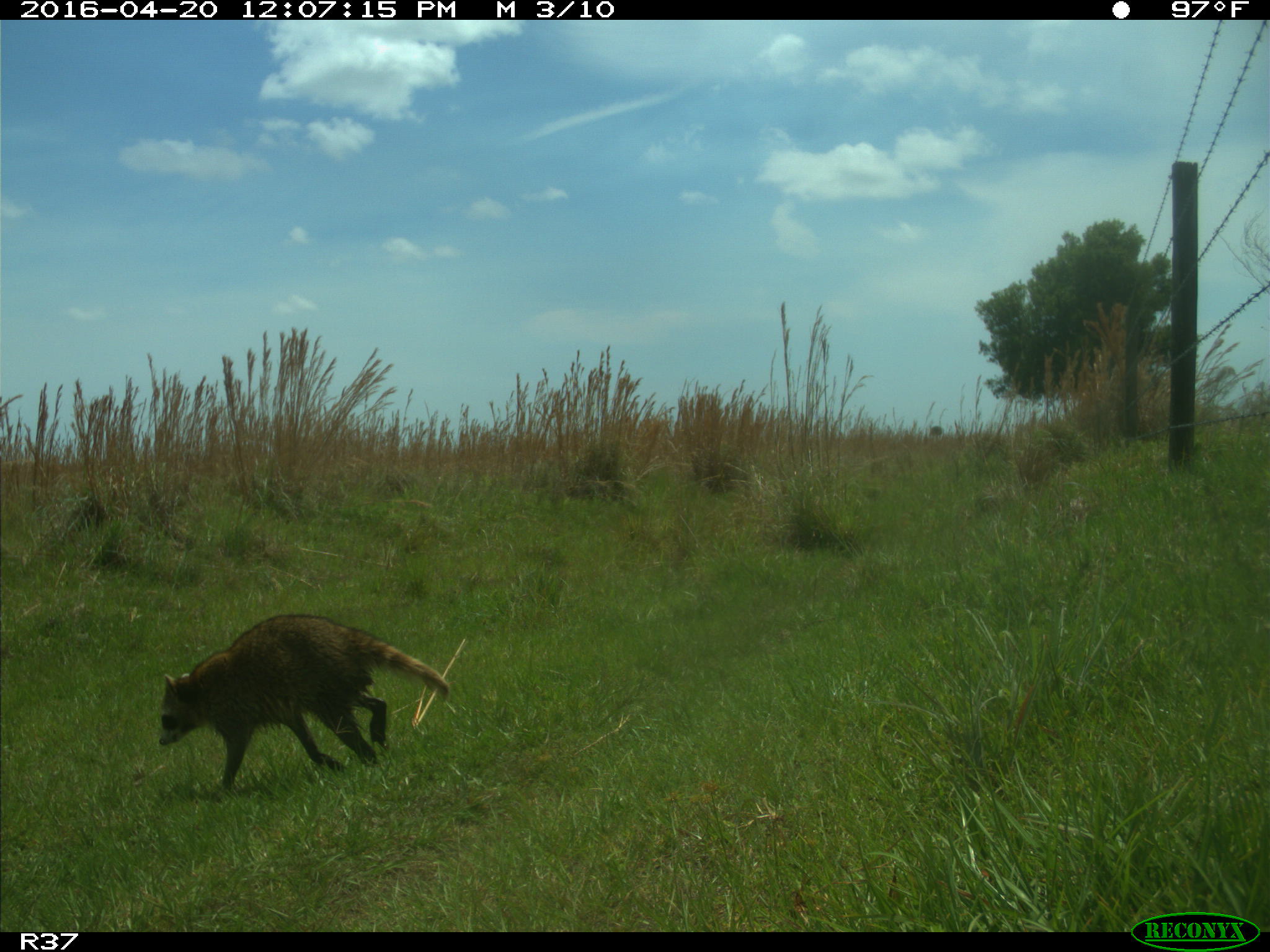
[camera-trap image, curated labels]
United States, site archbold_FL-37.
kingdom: Animalia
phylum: Chordata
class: Mammalia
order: Carnivora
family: Procyonidae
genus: Procyon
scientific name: Procyon lotor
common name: common raccoon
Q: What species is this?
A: Procyon lotor (common raccoon).